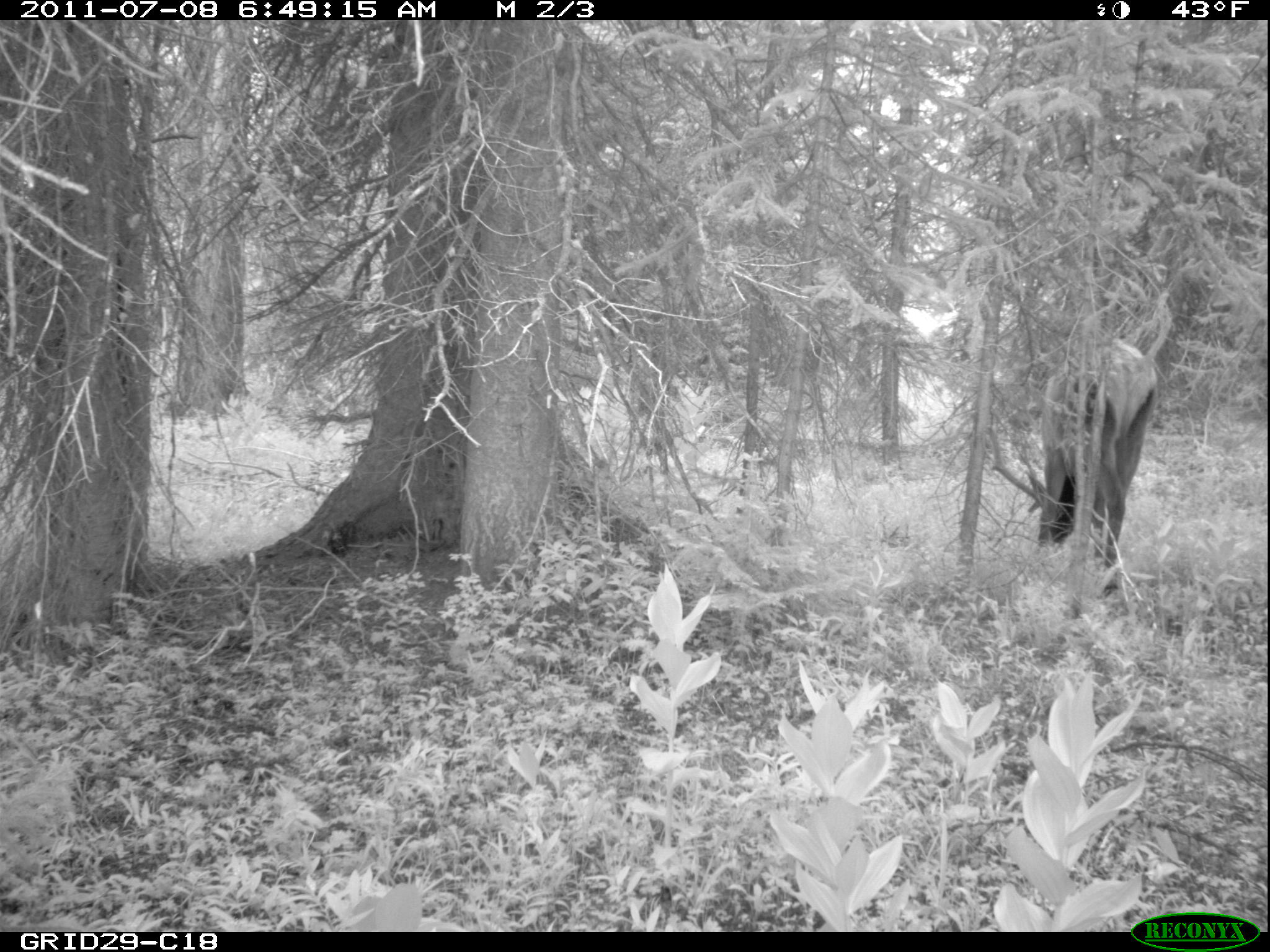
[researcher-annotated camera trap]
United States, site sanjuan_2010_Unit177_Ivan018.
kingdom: Animalia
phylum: Chordata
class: Mammalia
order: Artiodactyla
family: Cervidae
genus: Cervus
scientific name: Cervus elaphus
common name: red deer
Cervus elaphus (red deer).